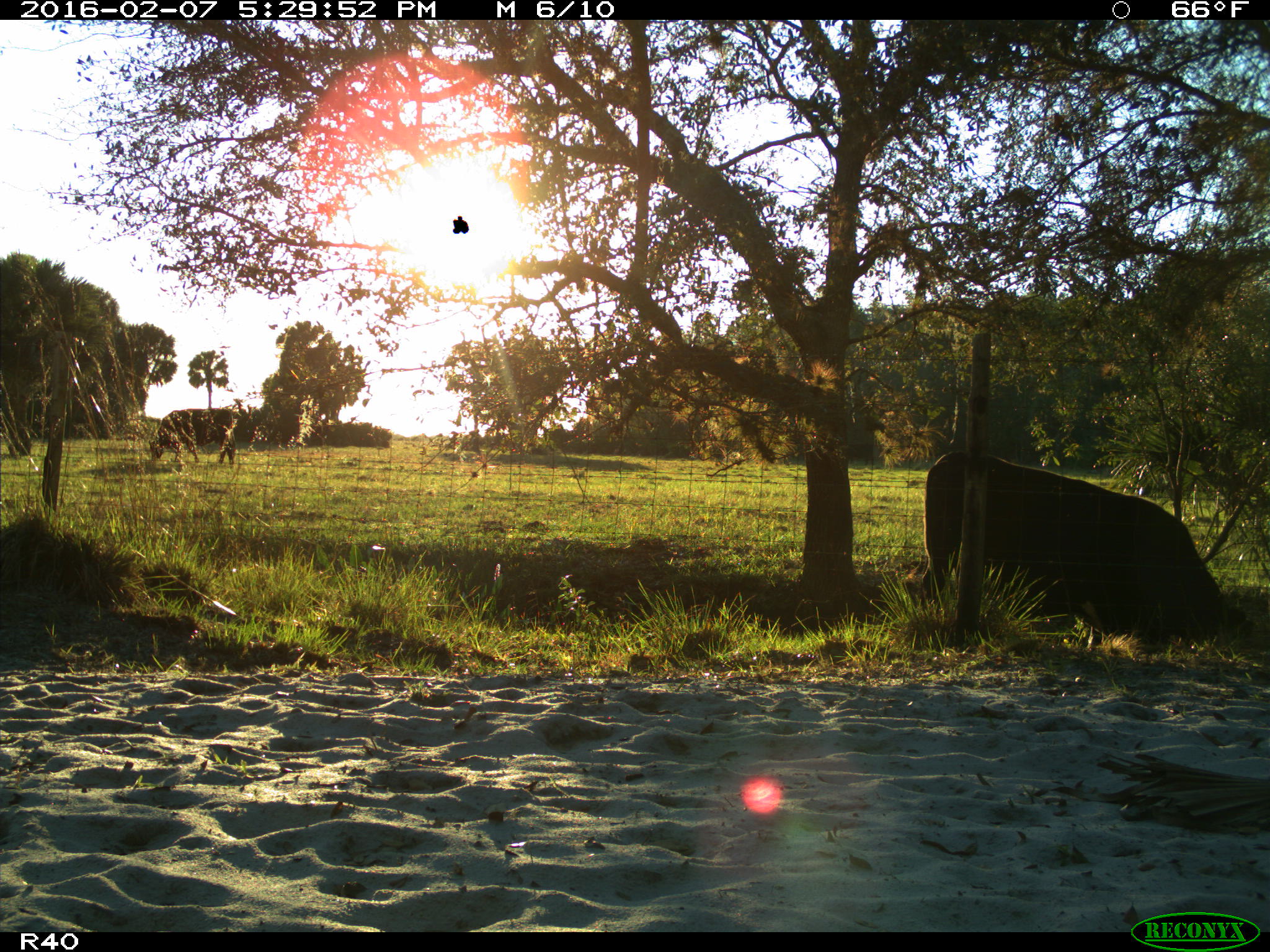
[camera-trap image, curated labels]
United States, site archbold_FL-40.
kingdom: Animalia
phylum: Chordata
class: Mammalia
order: Artiodactyla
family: Bovidae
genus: Bos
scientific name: Bos taurus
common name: domestic cow